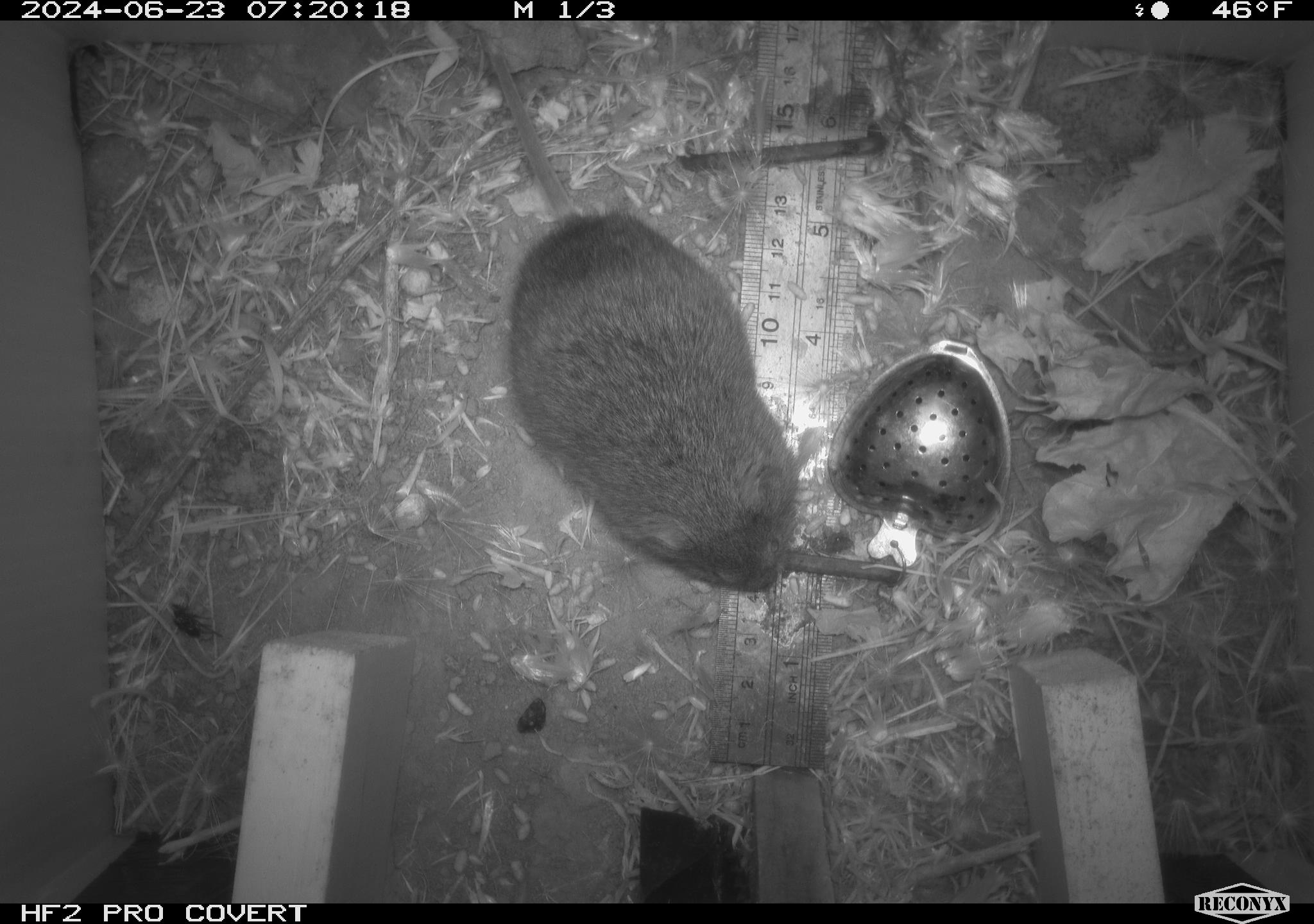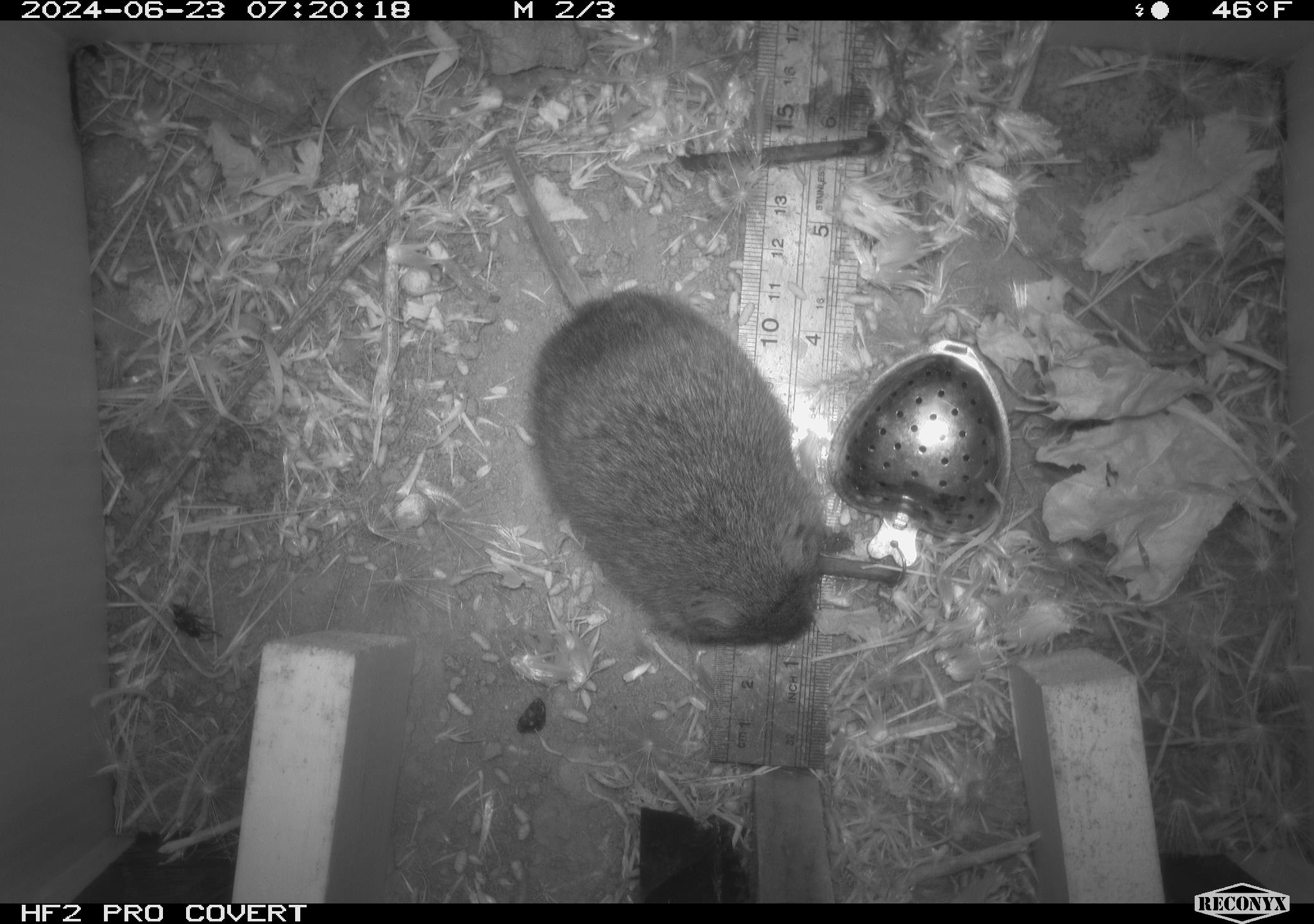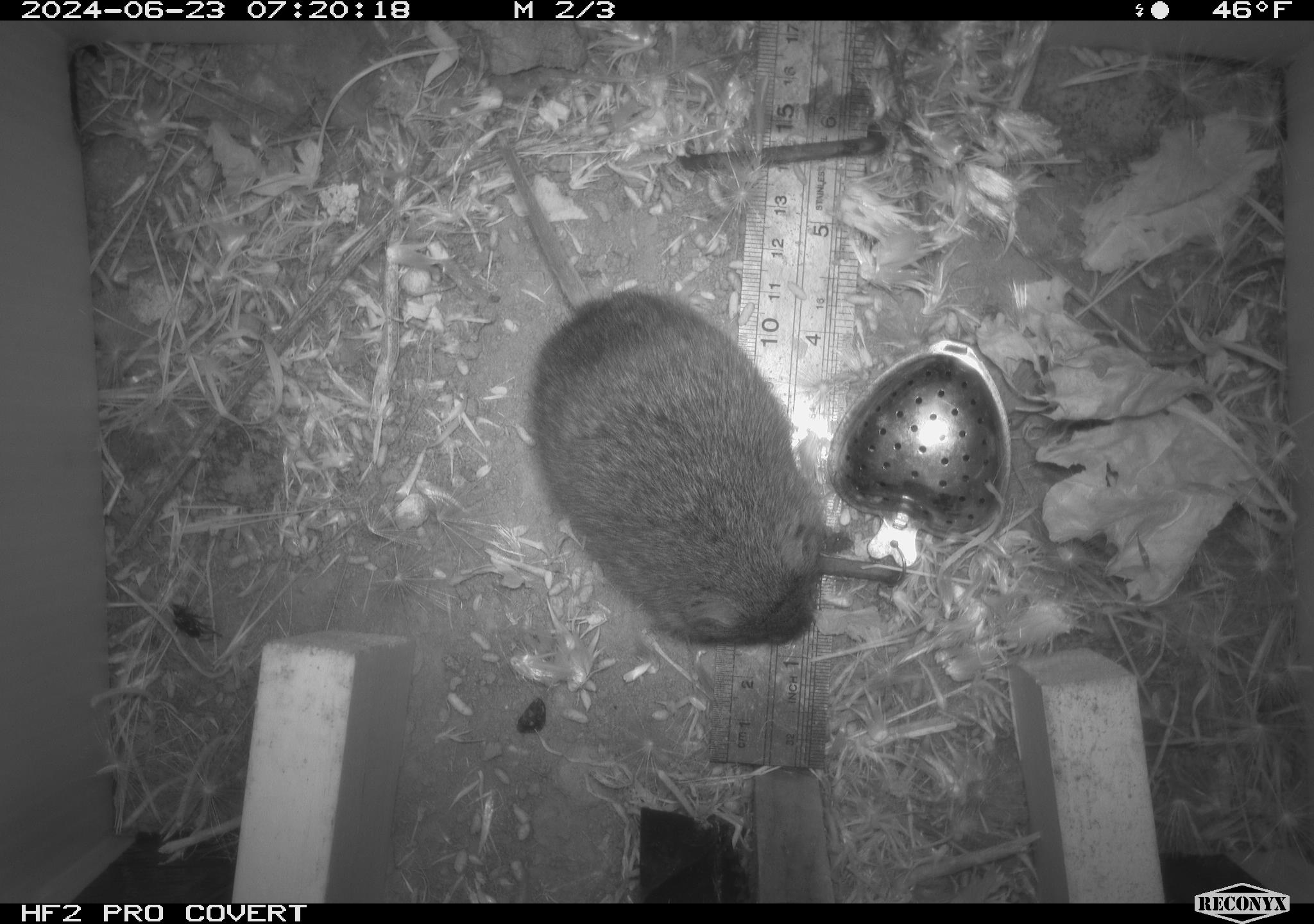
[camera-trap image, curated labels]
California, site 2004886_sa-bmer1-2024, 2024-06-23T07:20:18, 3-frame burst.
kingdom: Animalia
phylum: Chordata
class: Mammalia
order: Rodentia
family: Cricetidae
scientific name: Cricetidae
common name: hamsters, voles, lemmings, and allies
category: cricetidae family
Cricetidae family (hamsters, voles, lemmings, and allies) (Cricetidae).